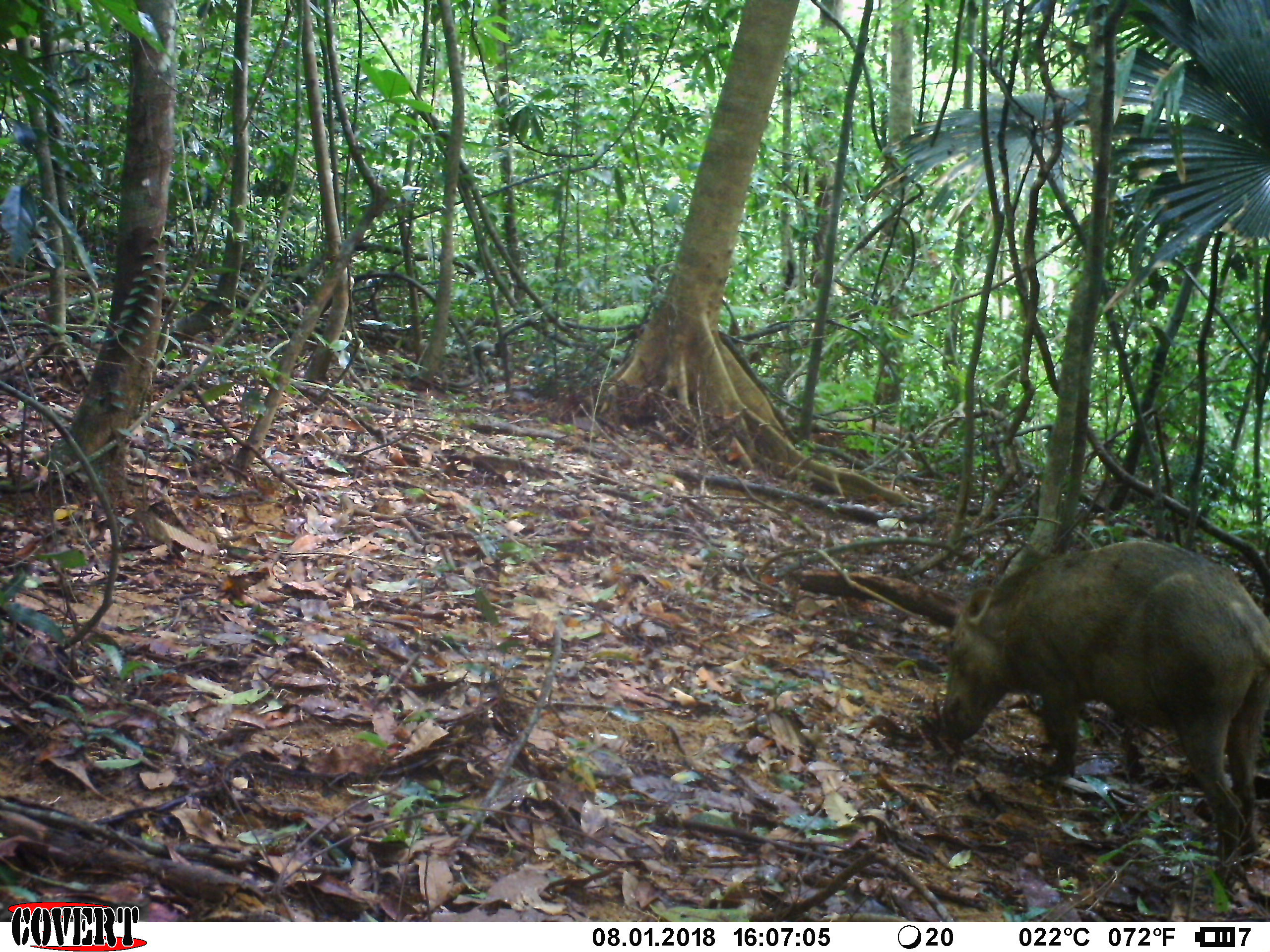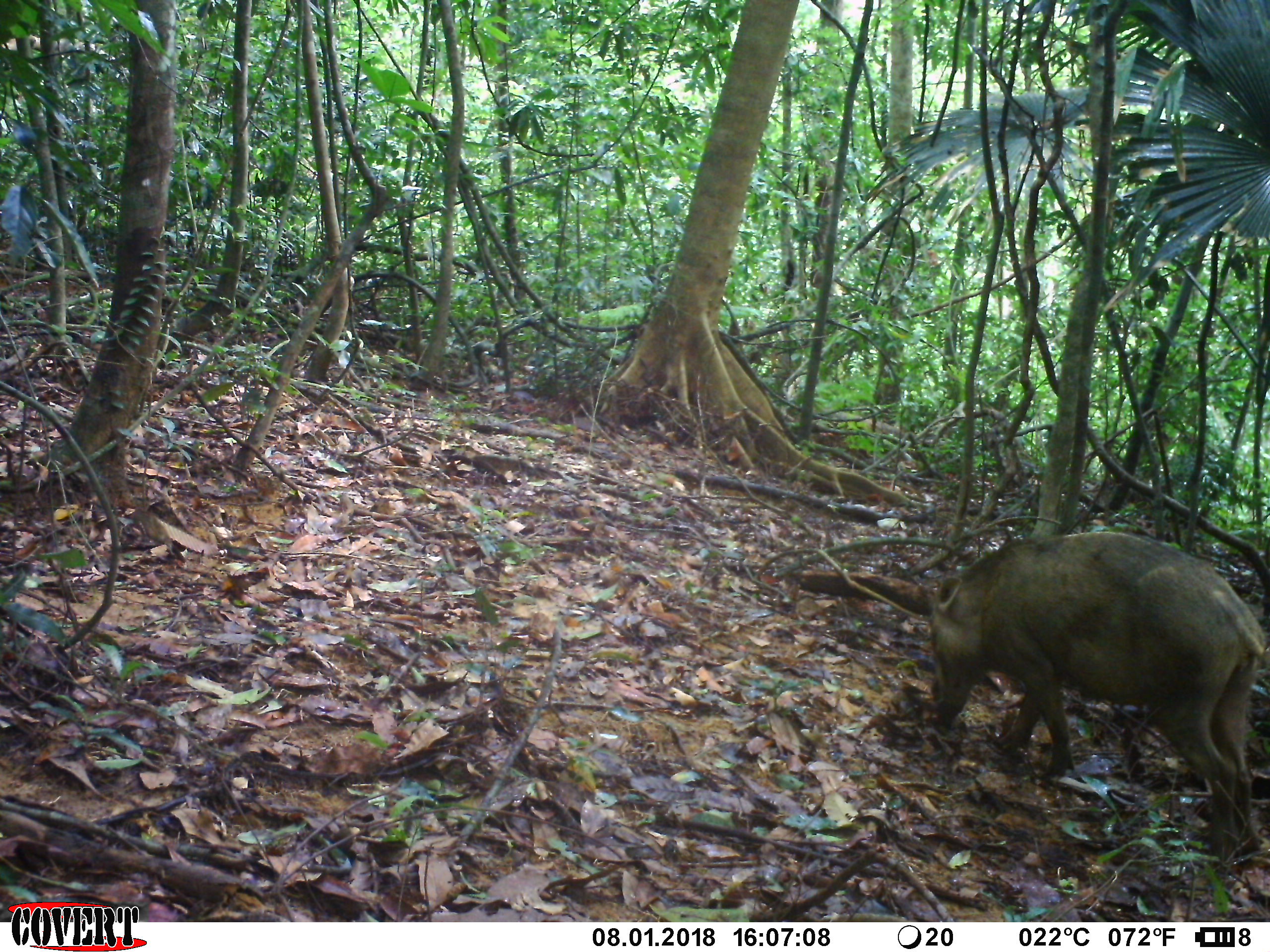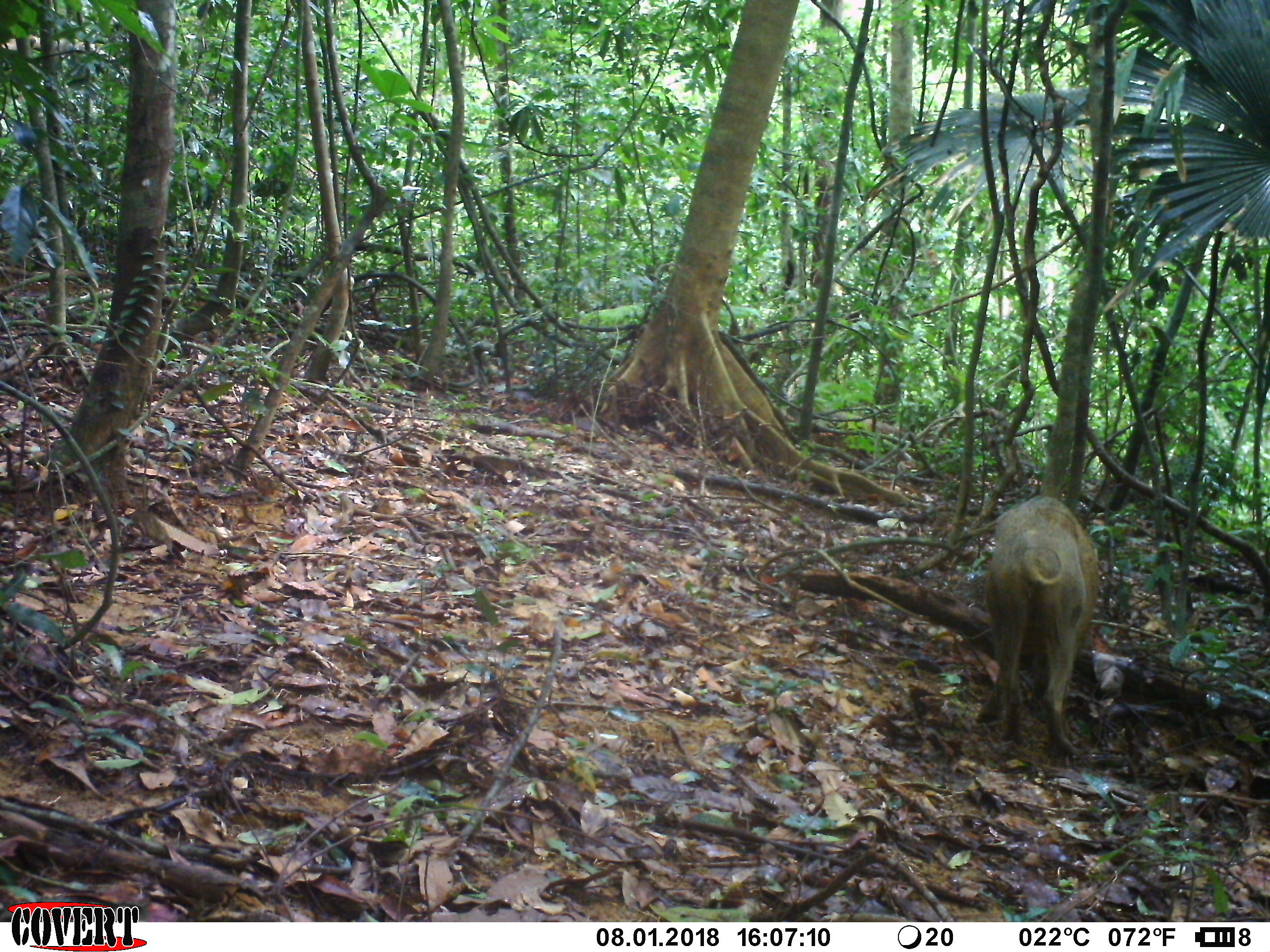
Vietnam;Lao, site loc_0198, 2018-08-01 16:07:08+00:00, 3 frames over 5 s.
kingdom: Animalia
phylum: Chordata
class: Mammalia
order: Artiodactyla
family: Suidae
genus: Sus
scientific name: Sus scrofa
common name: eurasian wild pig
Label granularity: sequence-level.